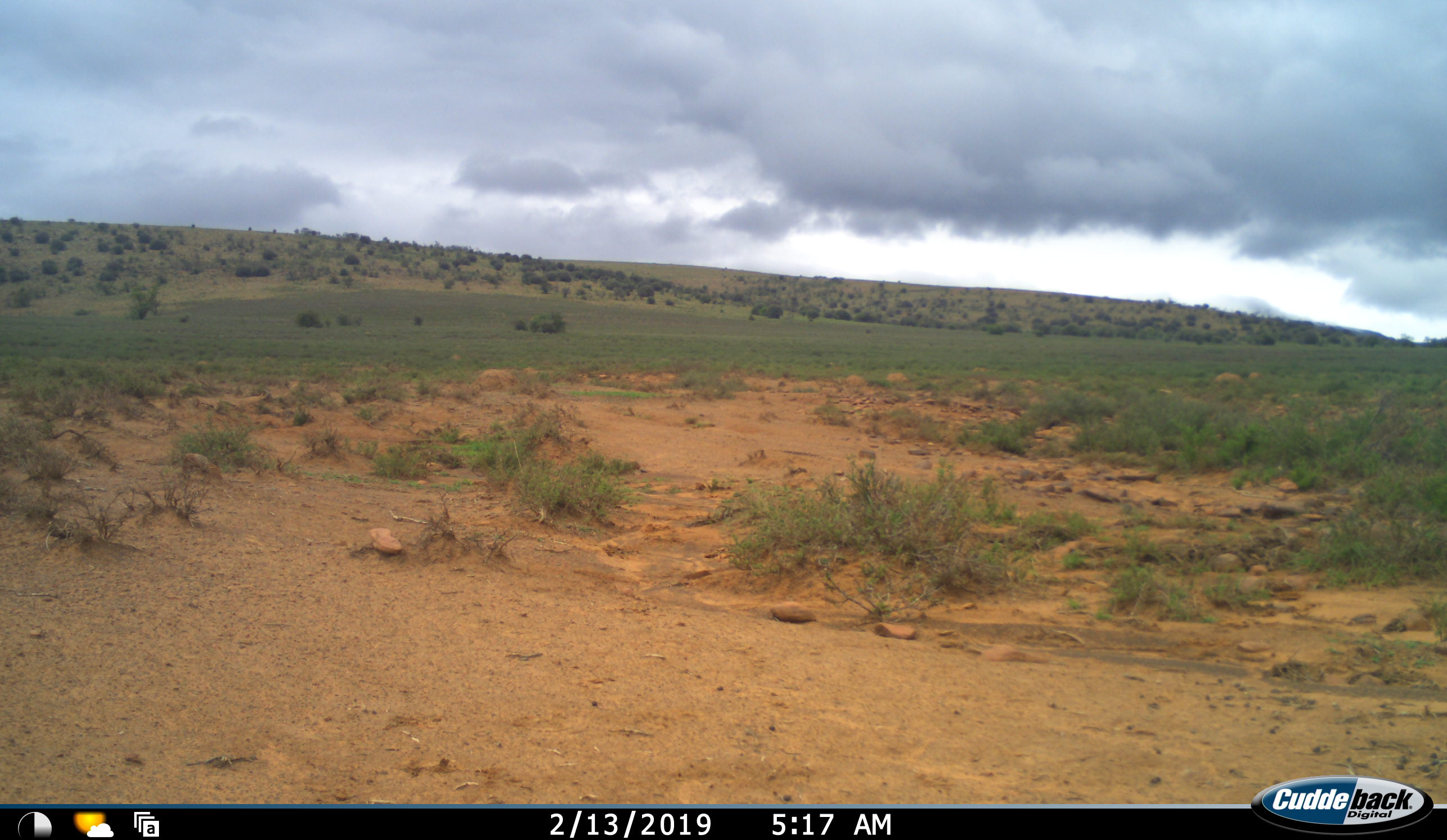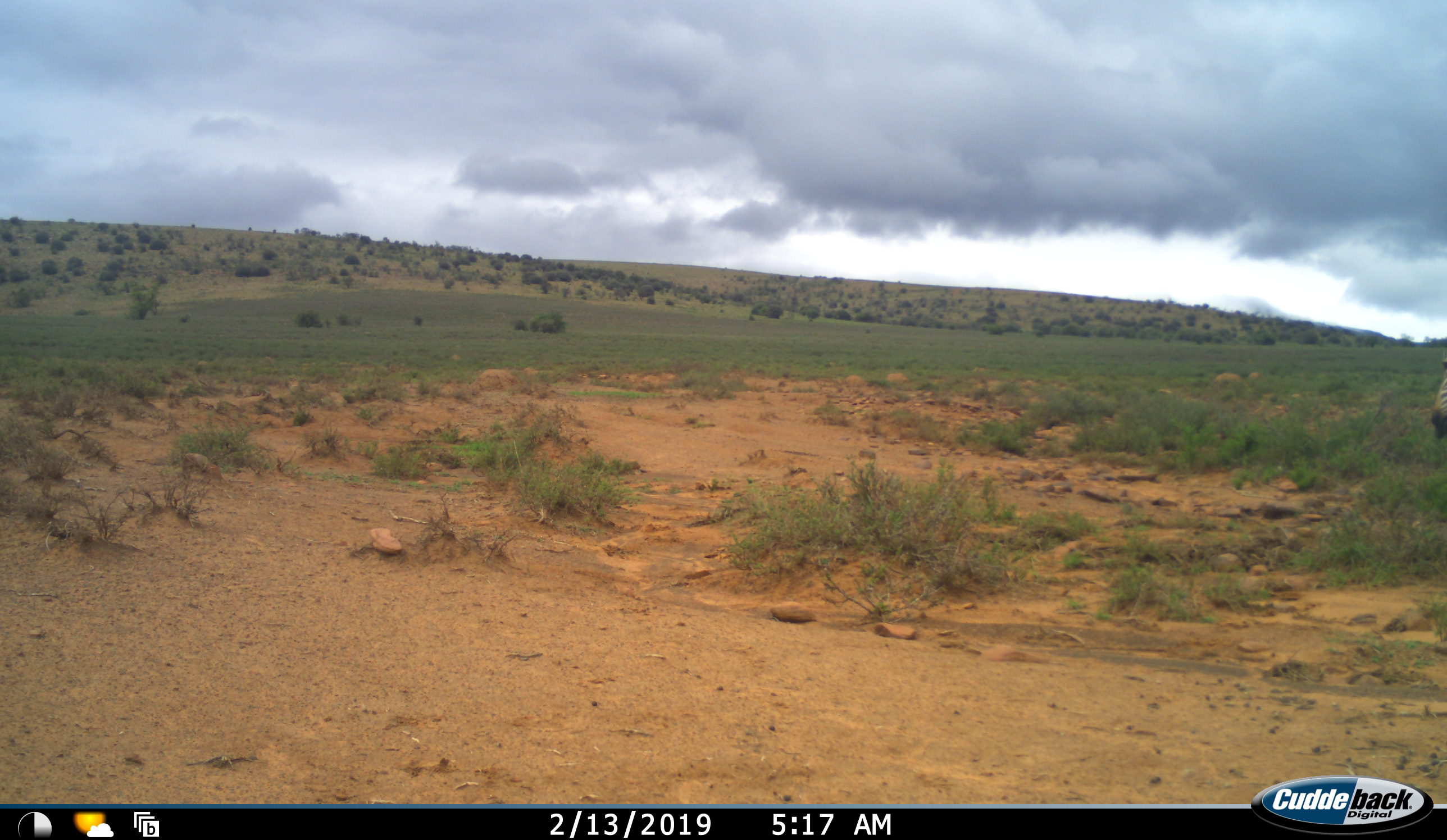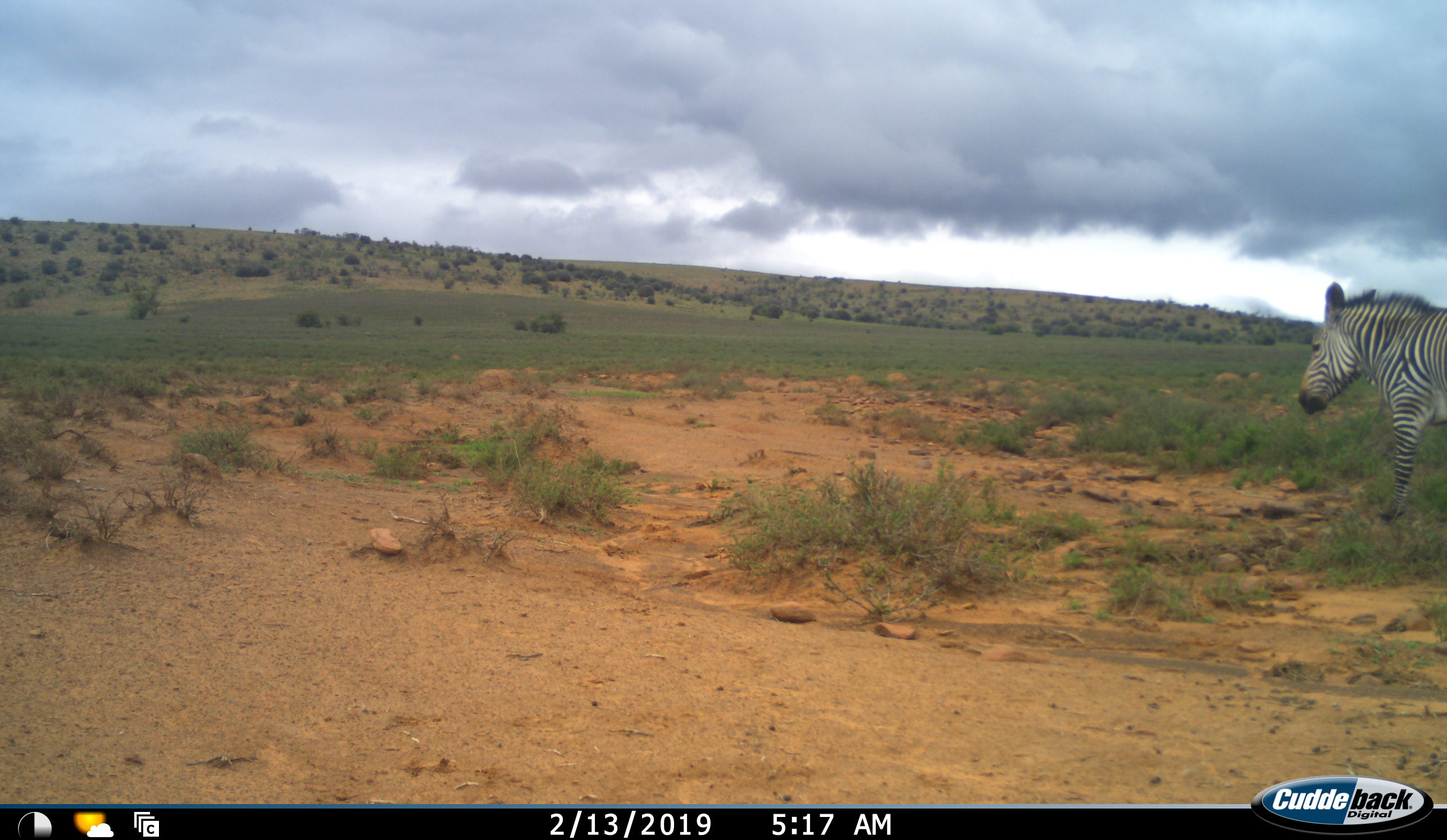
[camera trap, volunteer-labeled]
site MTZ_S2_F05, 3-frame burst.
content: unidentified animal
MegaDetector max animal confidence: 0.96